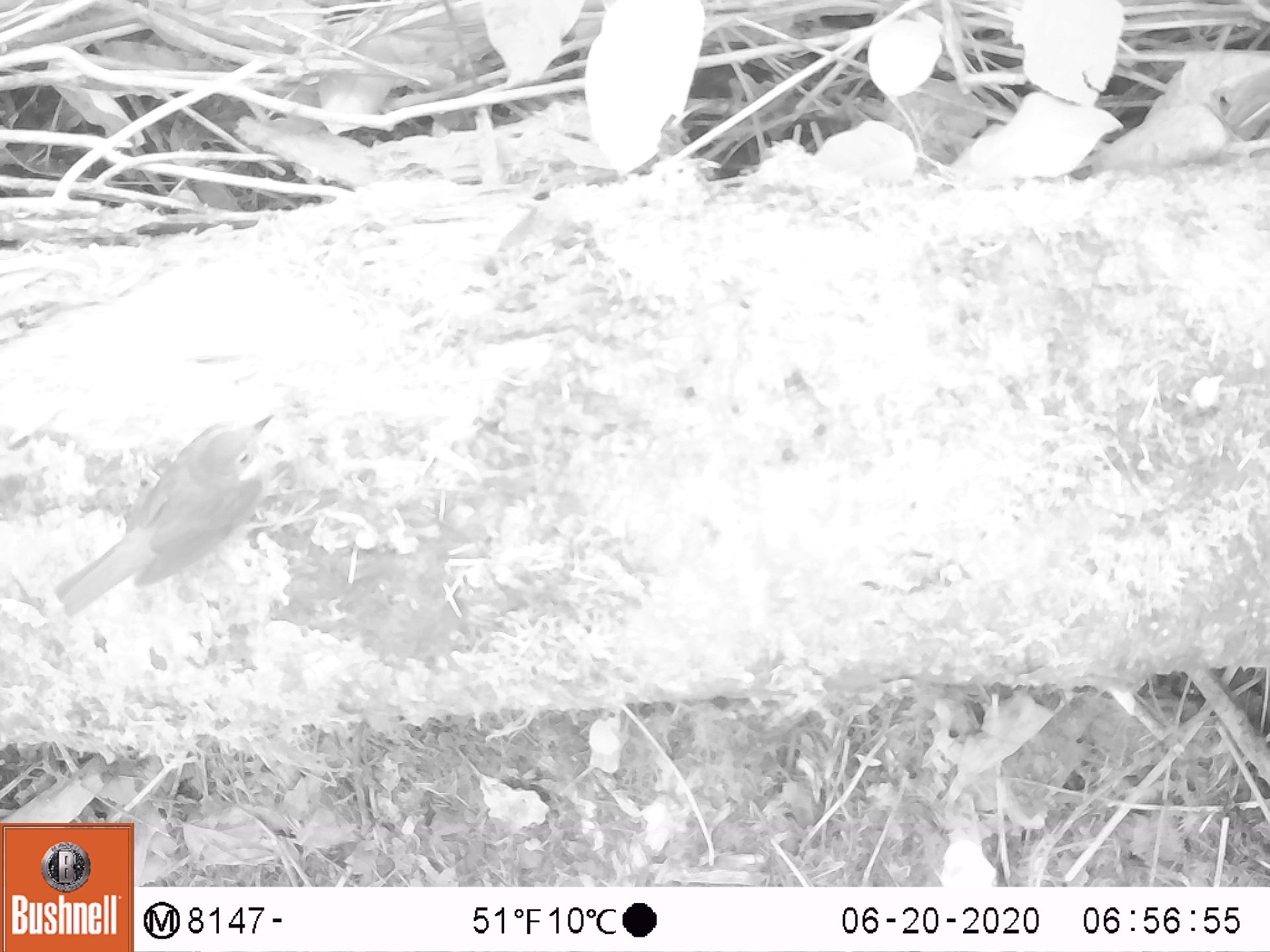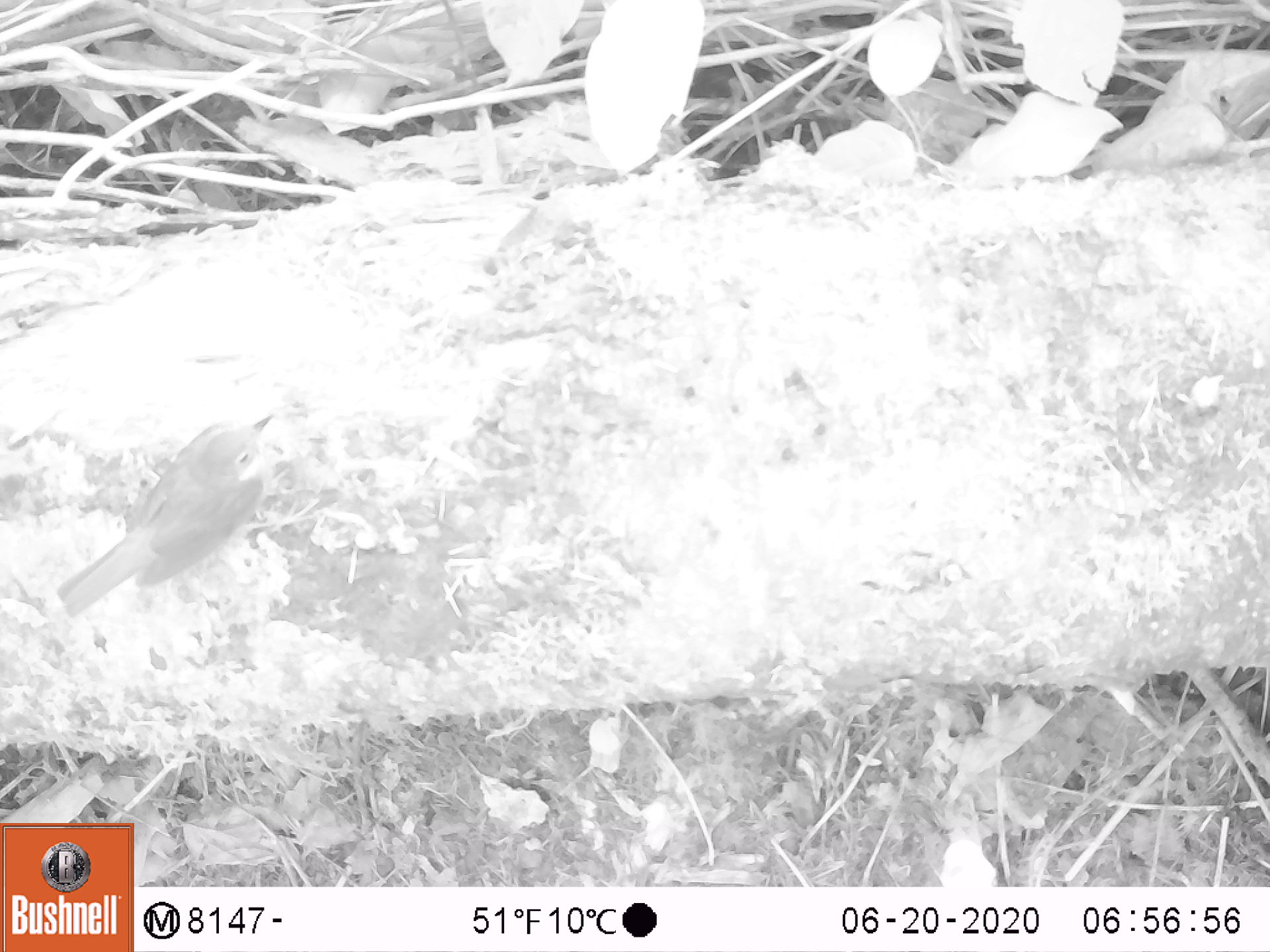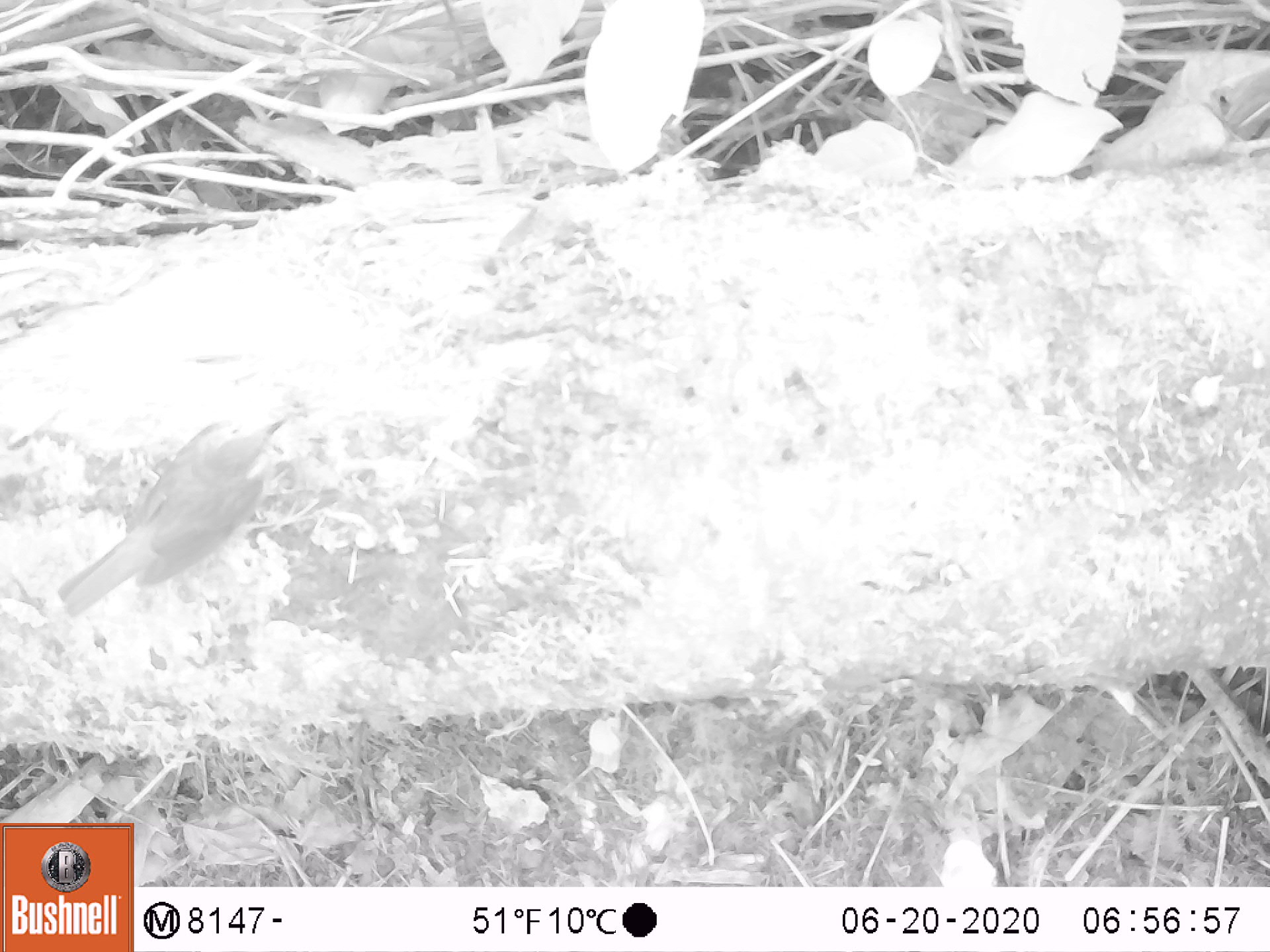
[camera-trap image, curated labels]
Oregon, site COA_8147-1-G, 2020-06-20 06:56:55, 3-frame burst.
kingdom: Animalia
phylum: Chordata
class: Aves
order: Passeriformes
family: Turdidae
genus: Catharus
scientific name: Catharus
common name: brown thrushes and nightingale-thrushes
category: catharus species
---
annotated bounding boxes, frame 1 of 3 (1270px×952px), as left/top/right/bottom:
catharus species: 39/394/295/638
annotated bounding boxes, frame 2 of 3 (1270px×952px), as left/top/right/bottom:
catharus species: 37/397/308/639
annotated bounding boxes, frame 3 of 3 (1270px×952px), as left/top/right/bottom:
catharus species: 49/398/309/627